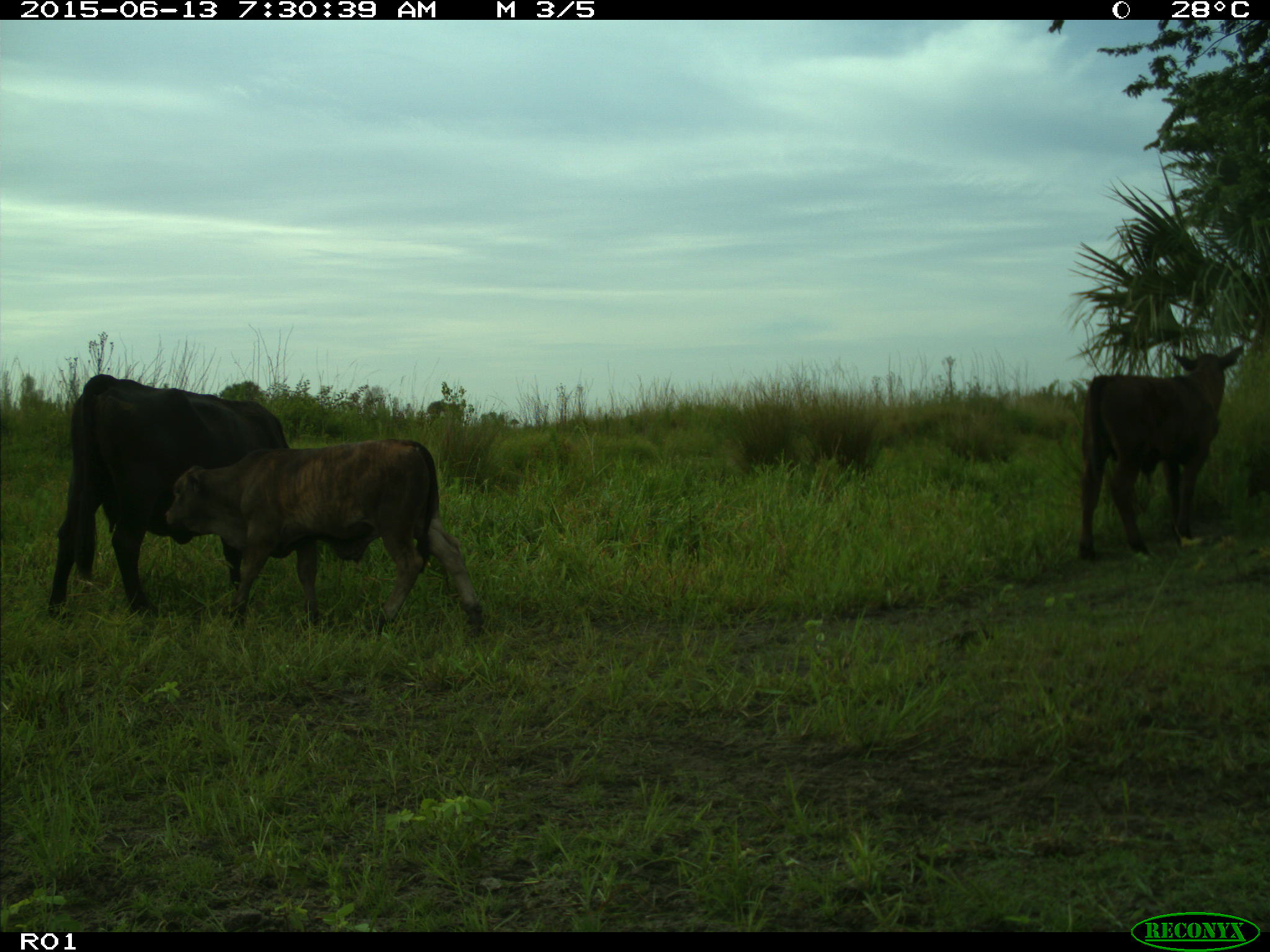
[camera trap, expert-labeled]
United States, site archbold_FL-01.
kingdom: Animalia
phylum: Chordata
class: Mammalia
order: Artiodactyla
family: Bovidae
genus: Bos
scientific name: Bos taurus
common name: domestic cow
Bos taurus (domestic cow).